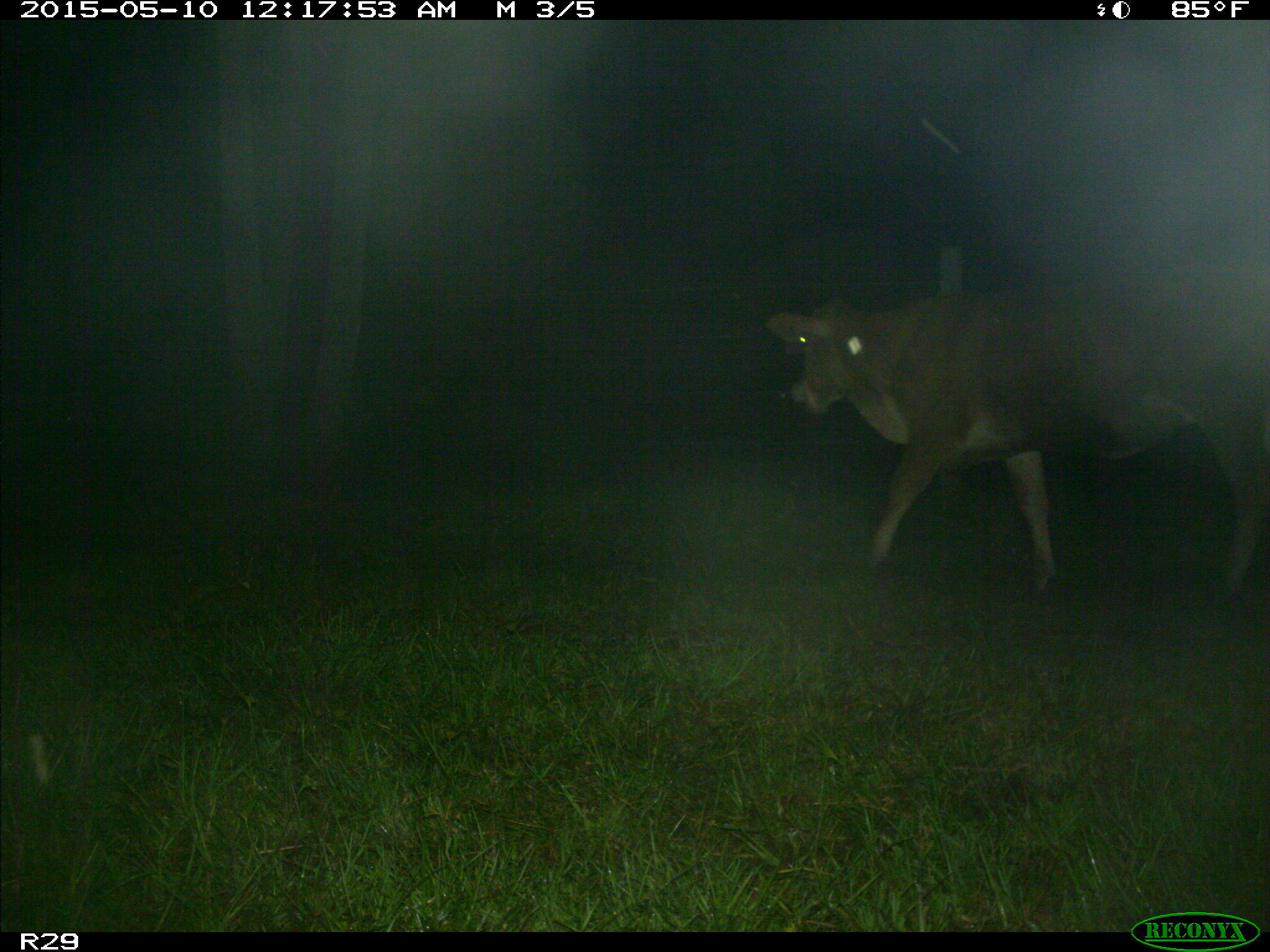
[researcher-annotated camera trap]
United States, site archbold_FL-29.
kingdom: Animalia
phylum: Chordata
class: Mammalia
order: Artiodactyla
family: Bovidae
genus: Bos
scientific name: Bos taurus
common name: domestic cow